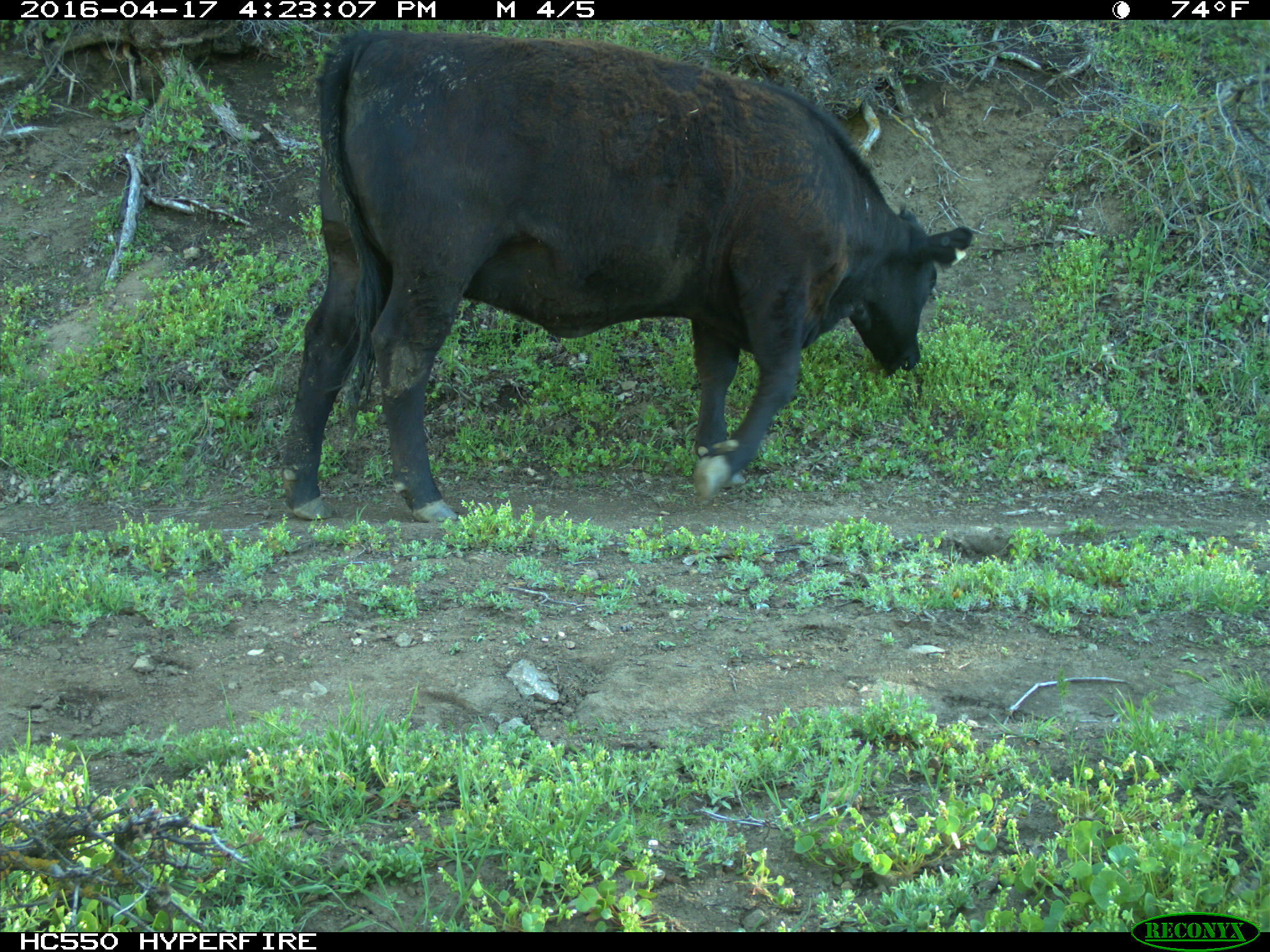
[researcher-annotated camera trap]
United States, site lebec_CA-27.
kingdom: Animalia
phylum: Chordata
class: Mammalia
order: Artiodactyla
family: Bovidae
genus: Bos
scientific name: Bos taurus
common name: domestic cow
Bos taurus (domestic cow).